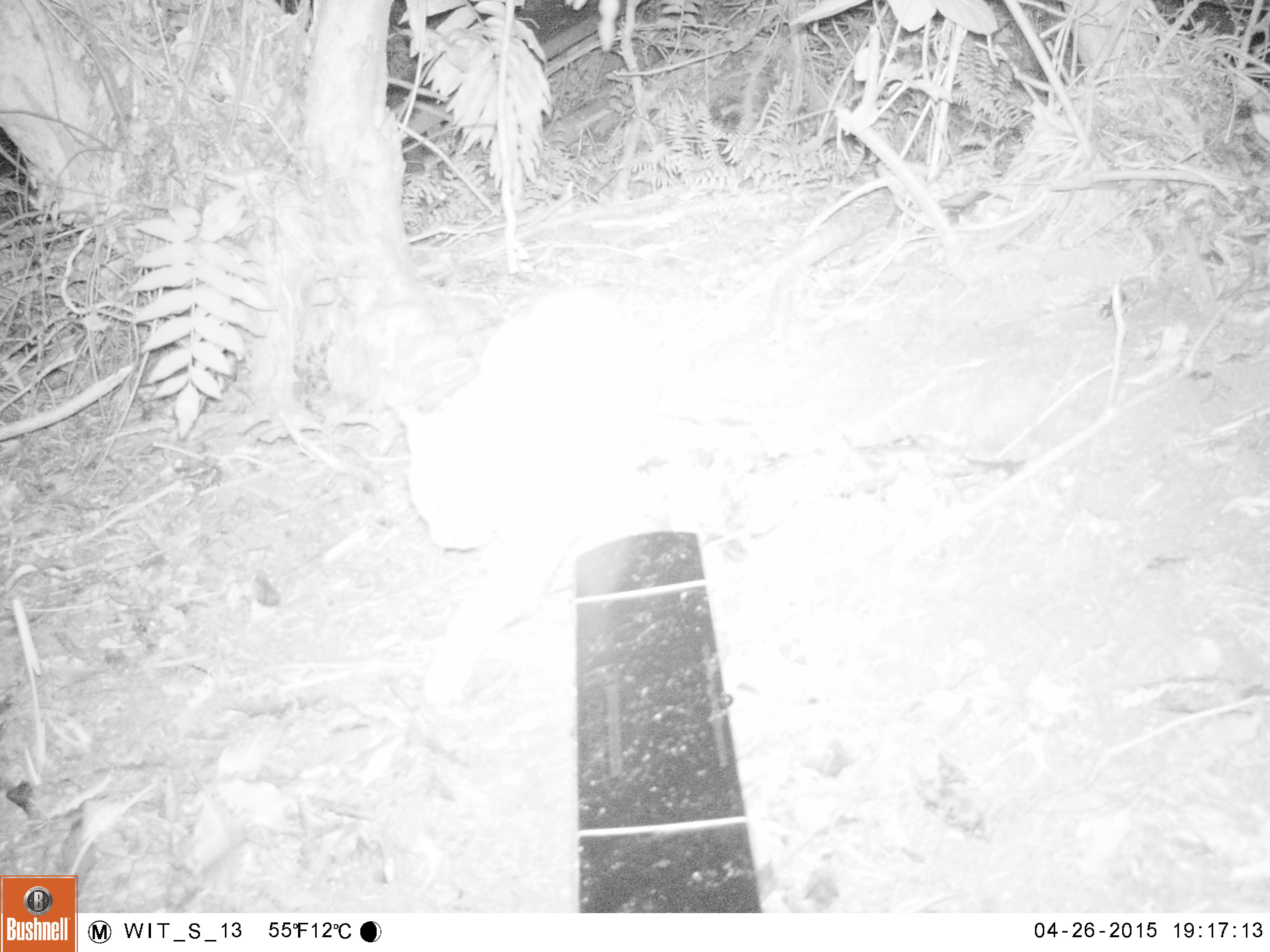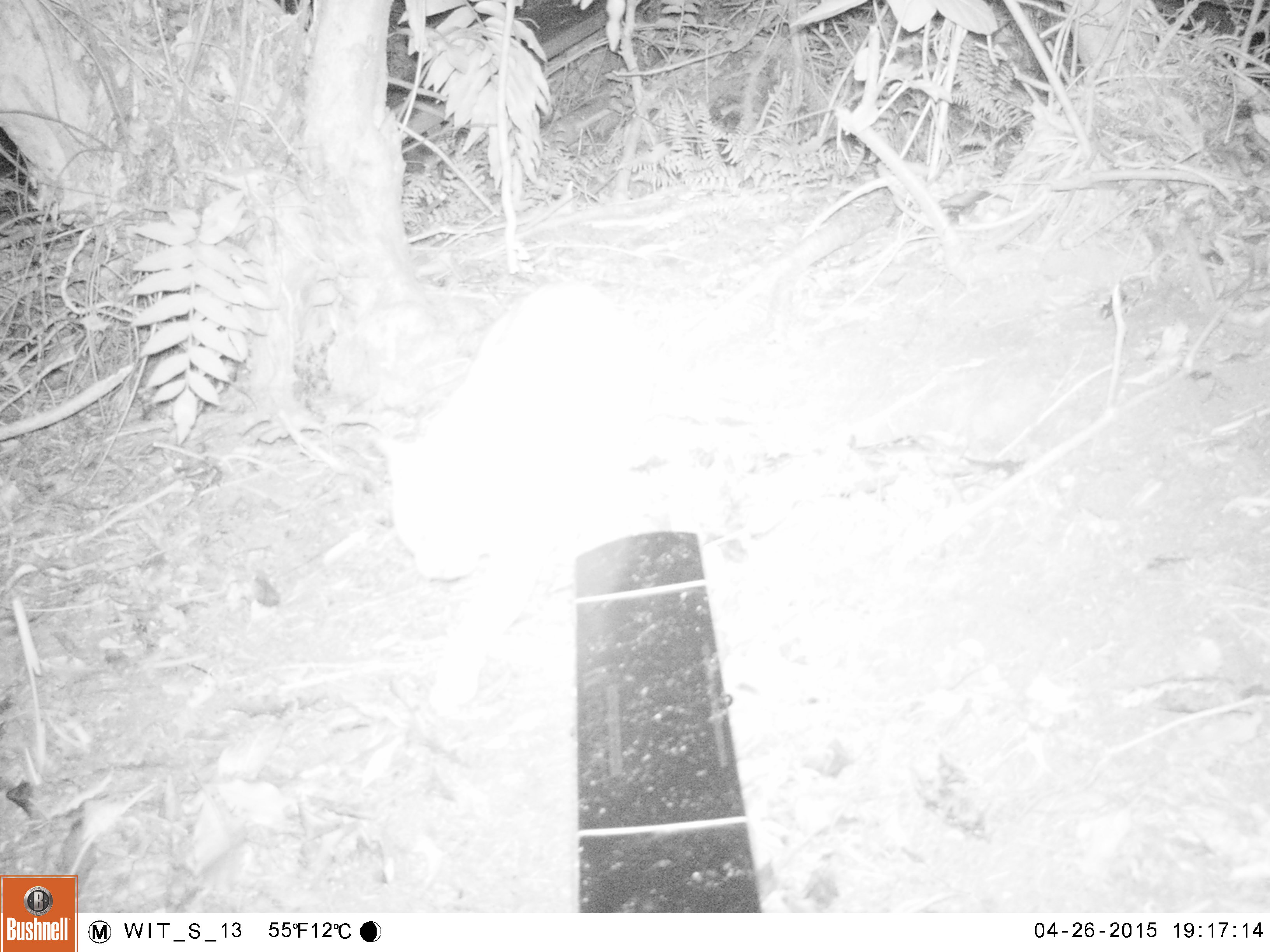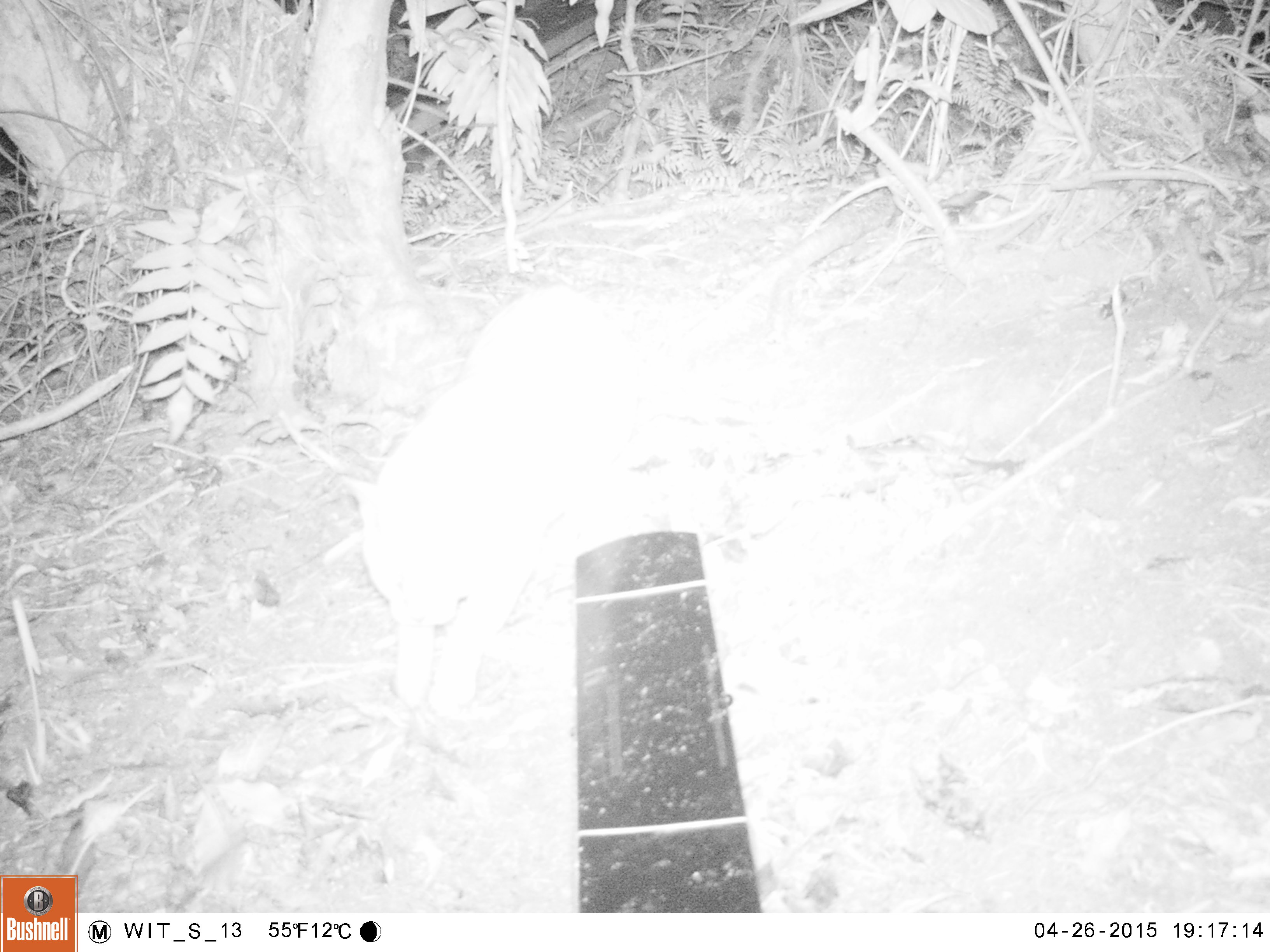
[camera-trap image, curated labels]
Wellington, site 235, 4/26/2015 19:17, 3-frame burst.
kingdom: Animalia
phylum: Chordata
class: Mammalia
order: Carnivora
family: Felidae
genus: Felis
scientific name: Felis catus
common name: cat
Cat (Felis catus).